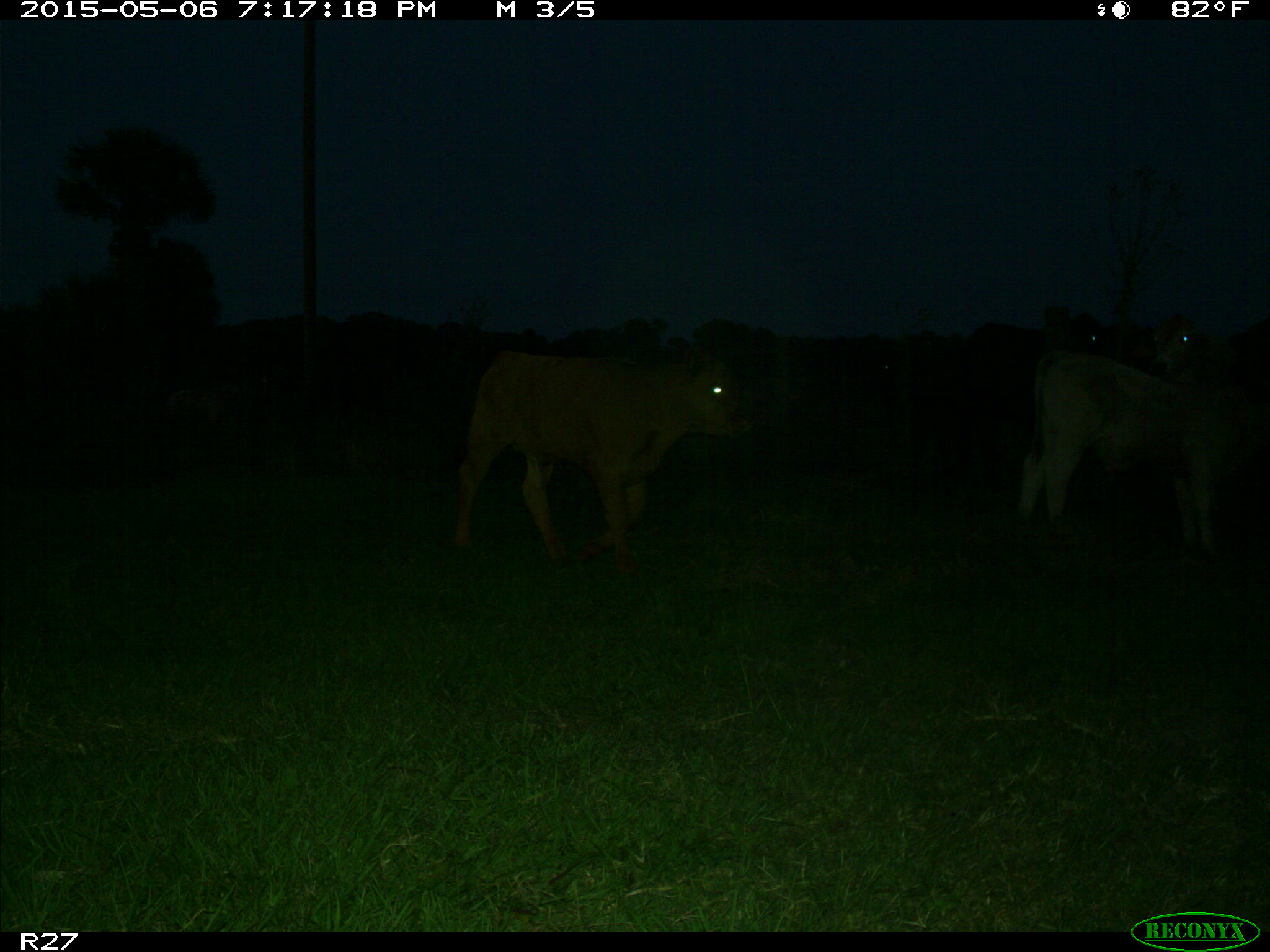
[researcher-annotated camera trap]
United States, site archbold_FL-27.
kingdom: Animalia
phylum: Chordata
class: Mammalia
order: Artiodactyla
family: Bovidae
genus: Bos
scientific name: Bos taurus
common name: domestic cow